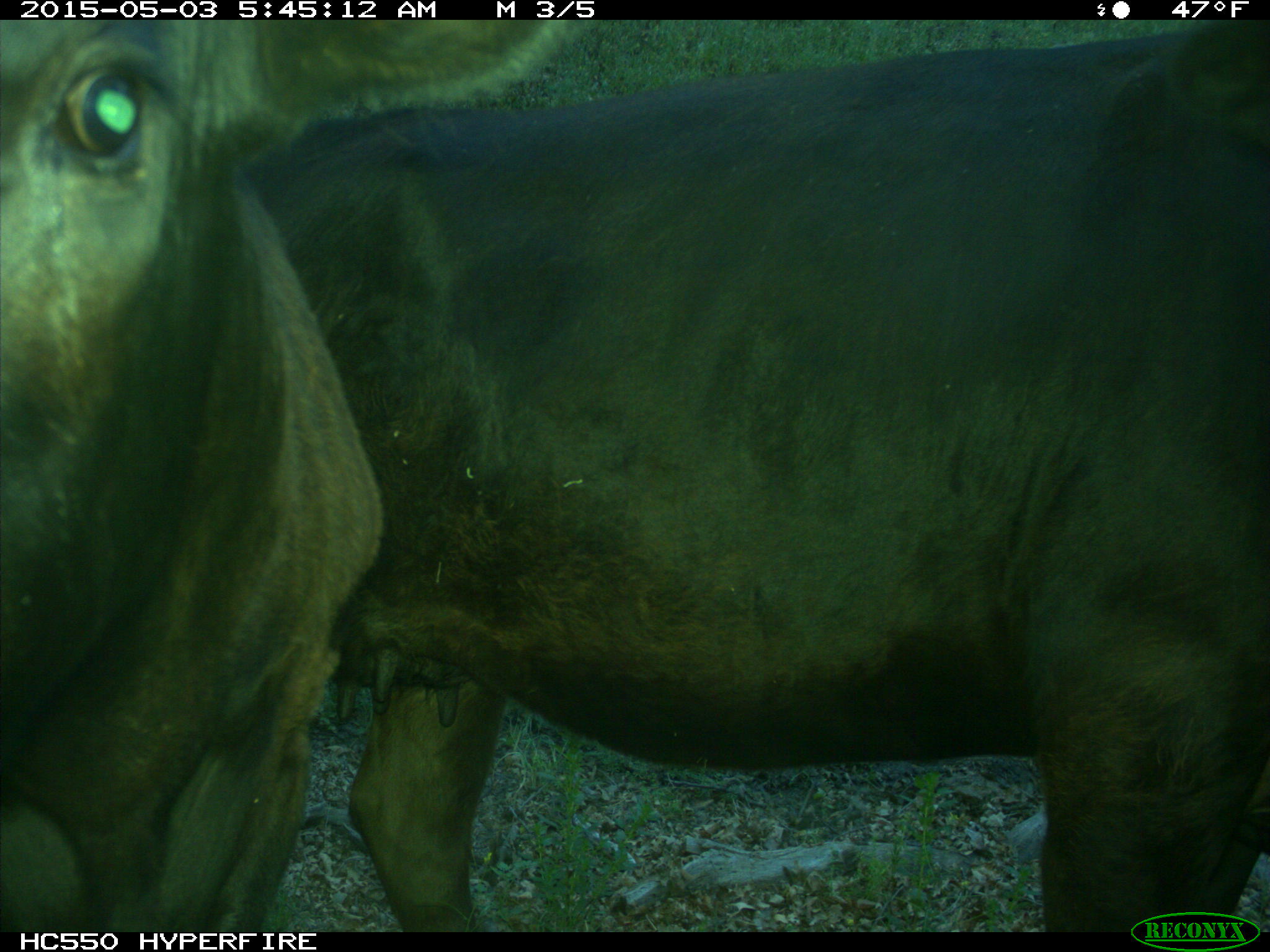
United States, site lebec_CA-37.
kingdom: Animalia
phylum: Chordata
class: Mammalia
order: Artiodactyla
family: Bovidae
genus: Bos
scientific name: Bos taurus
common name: domestic cow